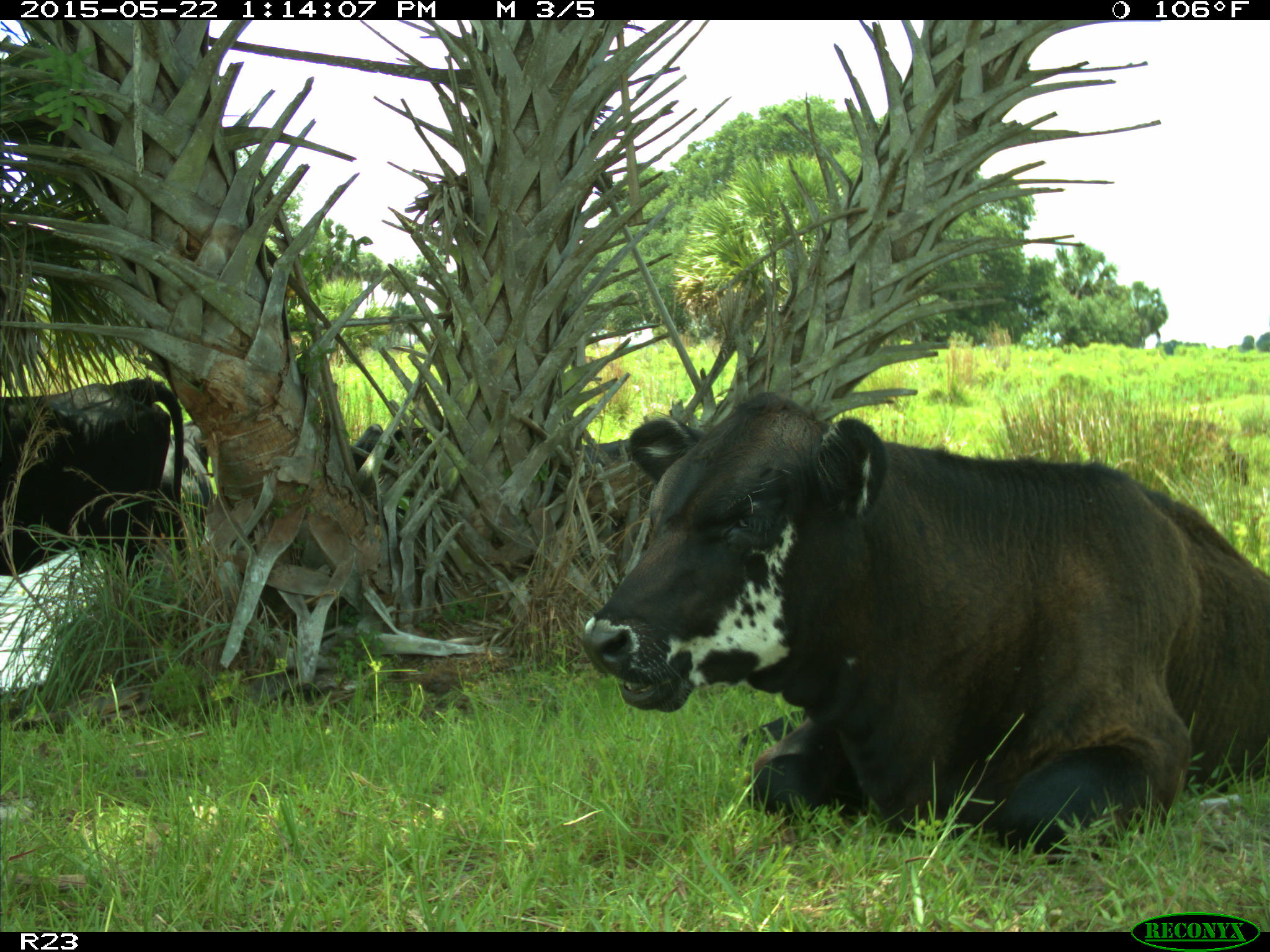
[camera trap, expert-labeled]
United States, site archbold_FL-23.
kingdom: Animalia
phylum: Chordata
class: Mammalia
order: Artiodactyla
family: Bovidae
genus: Bos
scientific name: Bos taurus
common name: domestic cow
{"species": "Bos taurus (domestic cow)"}